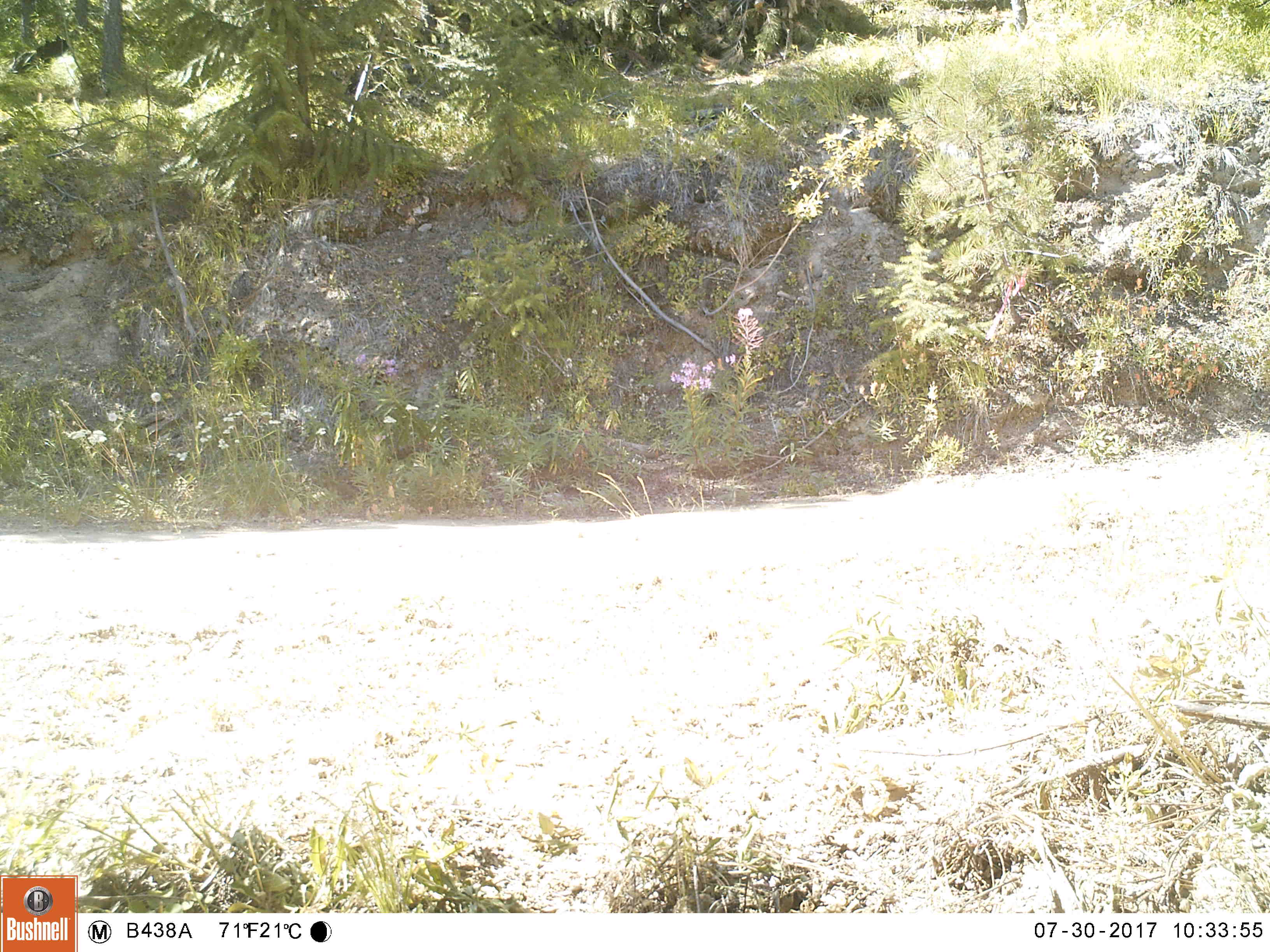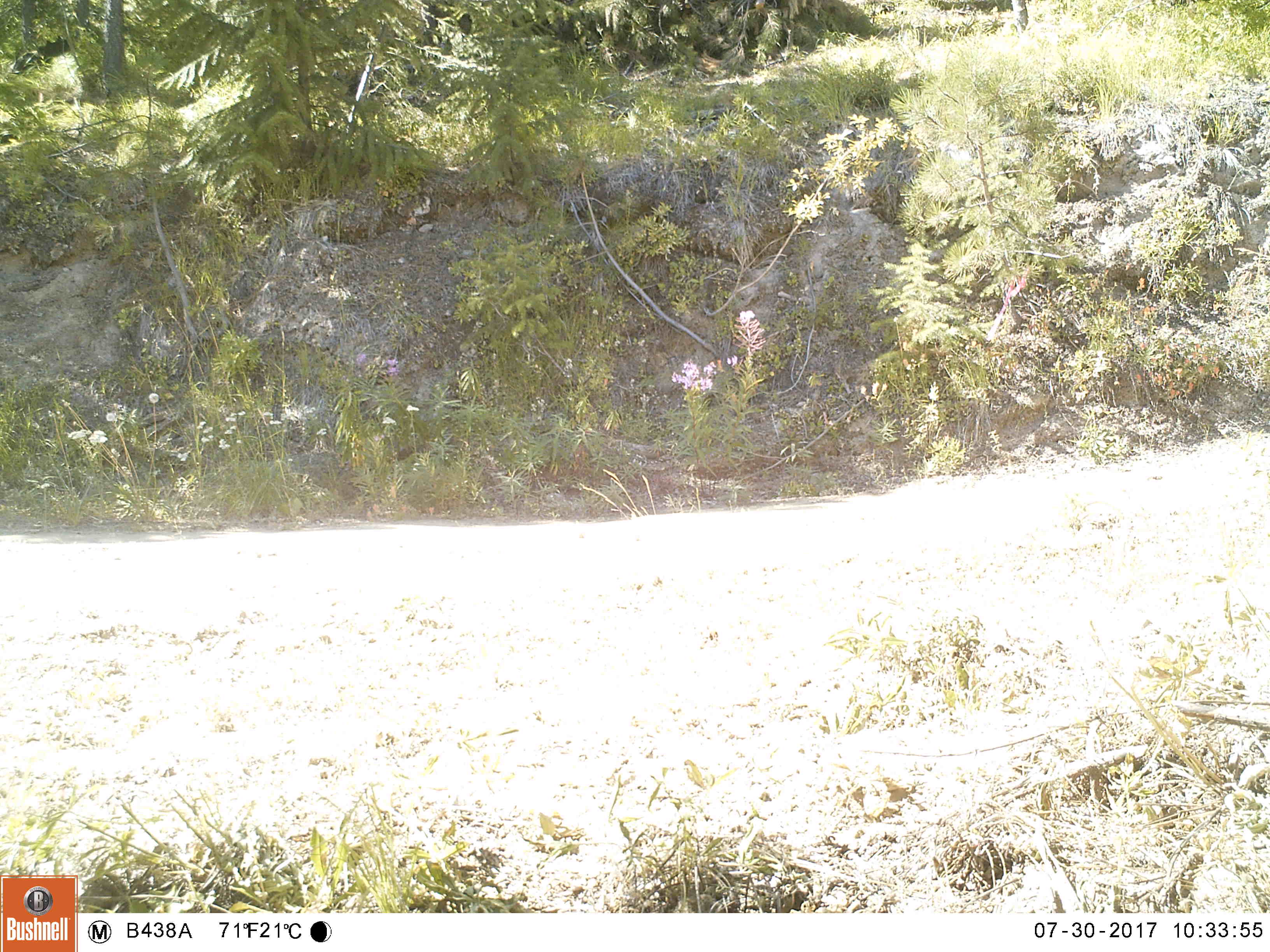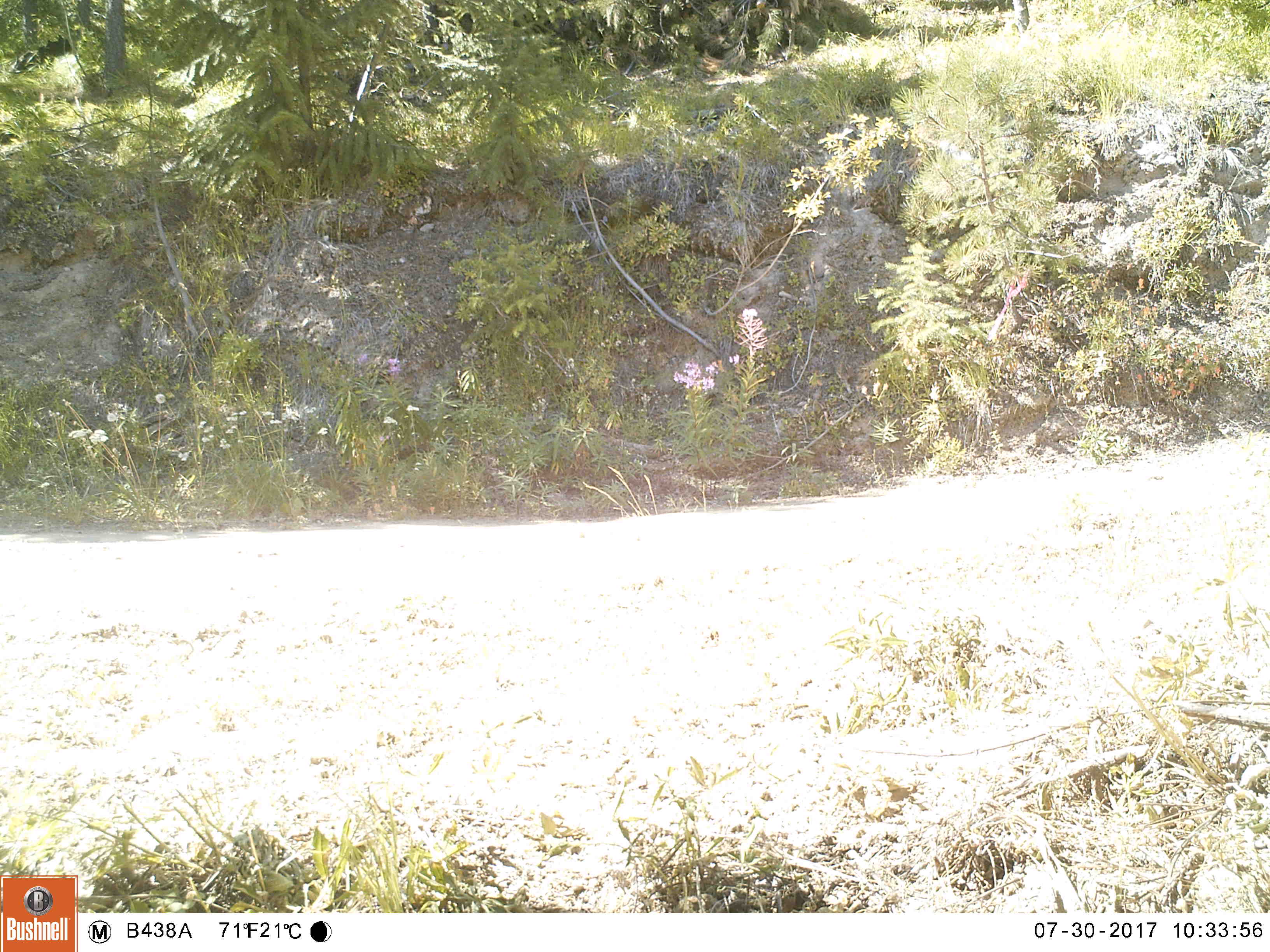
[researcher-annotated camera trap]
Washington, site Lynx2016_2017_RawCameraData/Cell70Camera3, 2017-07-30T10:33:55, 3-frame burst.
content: no animal present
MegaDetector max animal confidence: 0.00